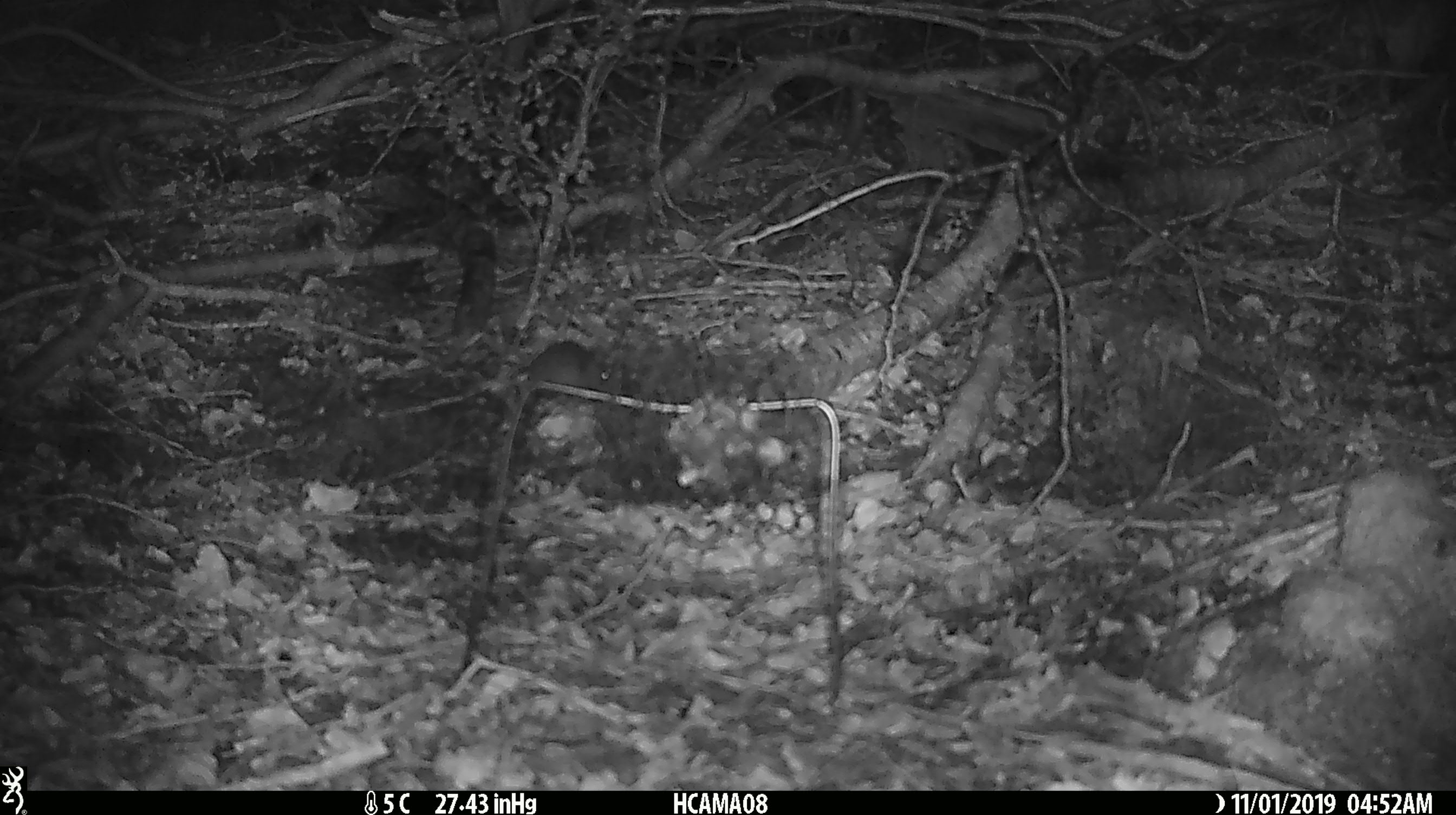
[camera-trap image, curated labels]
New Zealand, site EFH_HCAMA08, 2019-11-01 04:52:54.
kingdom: Animalia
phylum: Chordata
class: Mammalia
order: Rodentia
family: Muridae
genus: Mus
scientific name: Mus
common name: mouse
Mouse (Mus).